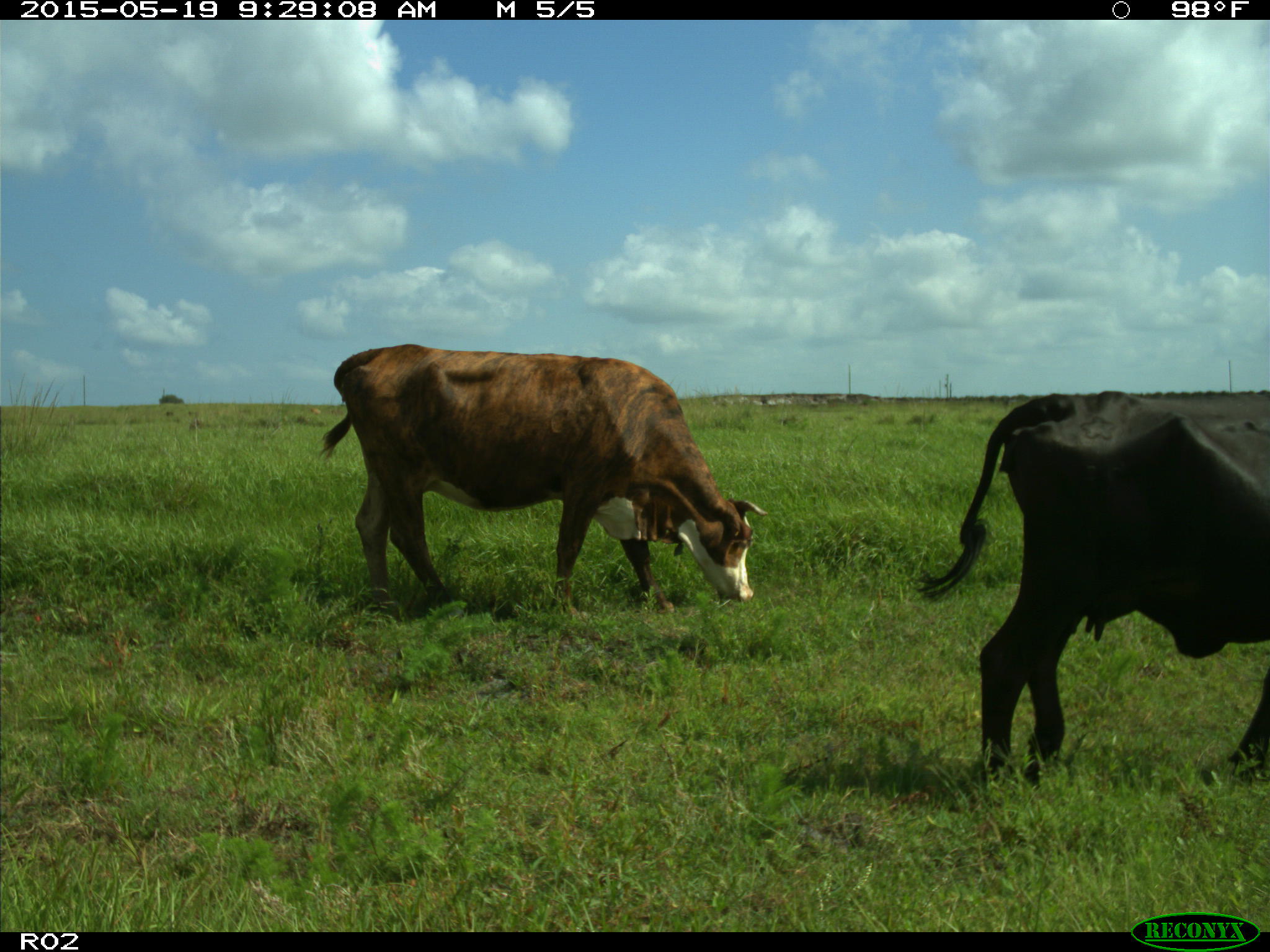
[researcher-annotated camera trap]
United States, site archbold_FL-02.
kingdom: Animalia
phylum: Chordata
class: Mammalia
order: Artiodactyla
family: Bovidae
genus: Bos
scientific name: Bos taurus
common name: domestic cow